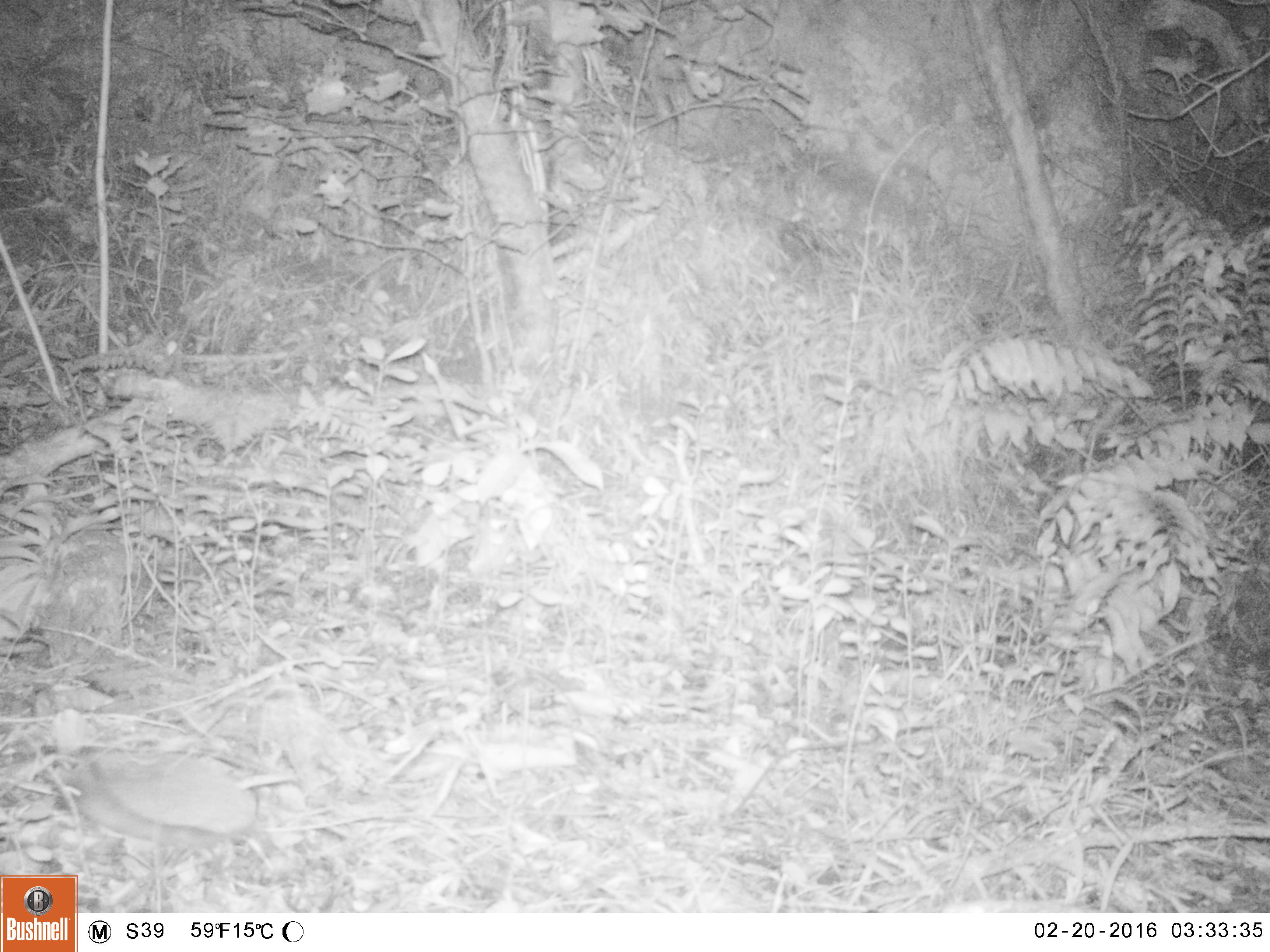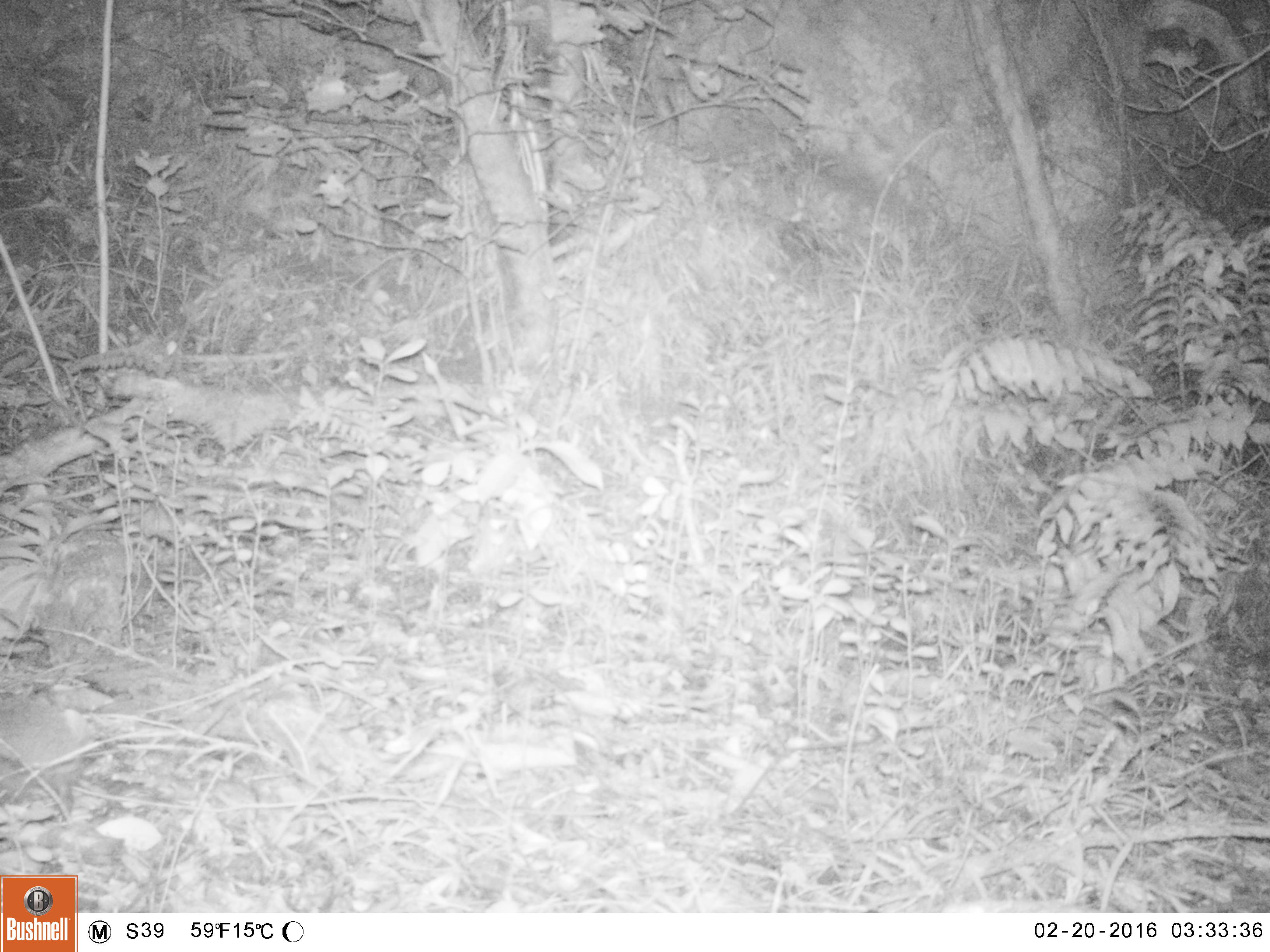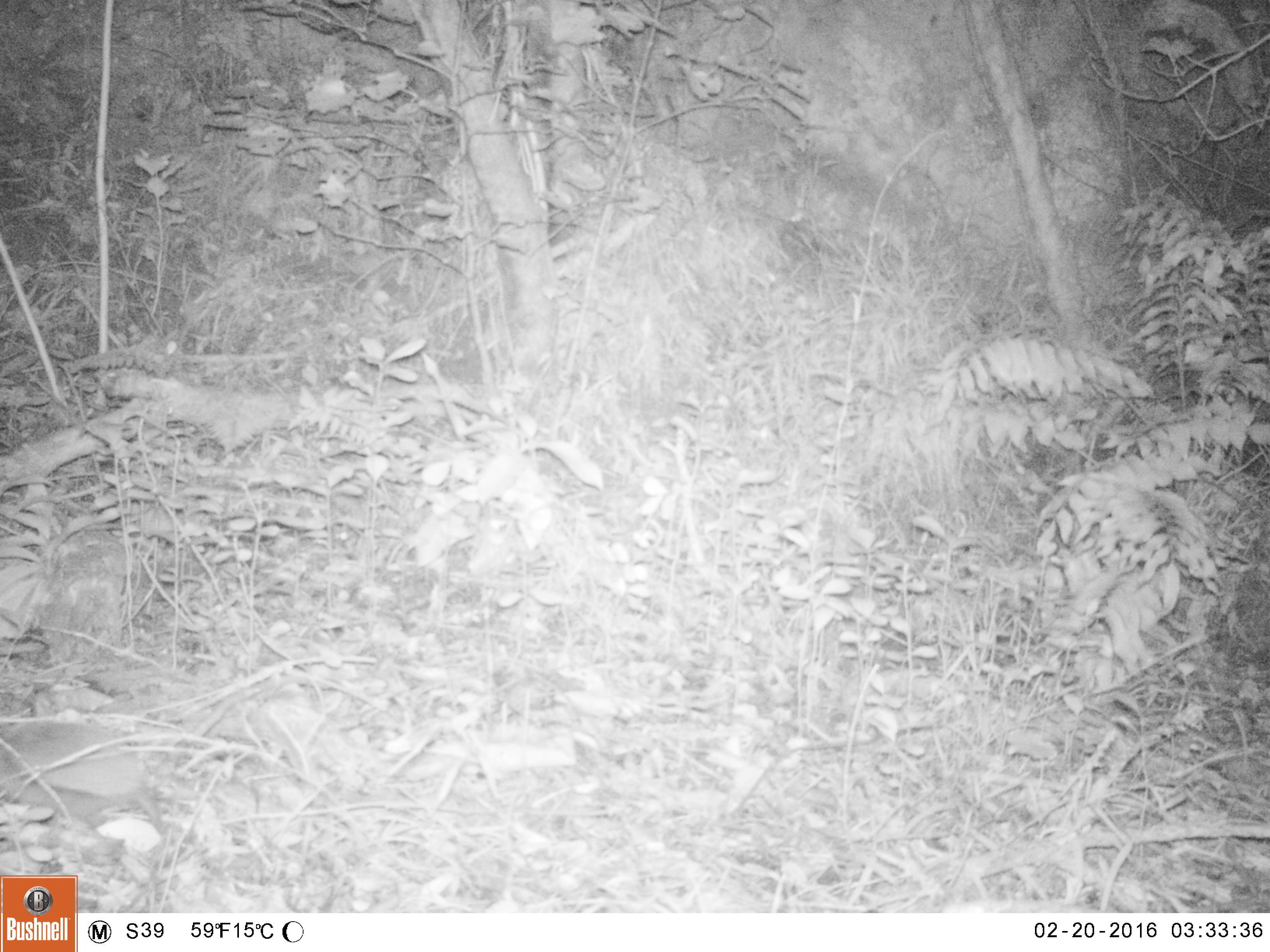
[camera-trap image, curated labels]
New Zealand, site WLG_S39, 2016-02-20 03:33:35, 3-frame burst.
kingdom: Animalia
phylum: Chordata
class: Mammalia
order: Eulipotyphla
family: Erinaceidae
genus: Erinaceus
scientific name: Erinaceus europaeus europaeus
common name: european hedgehog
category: hedgehog